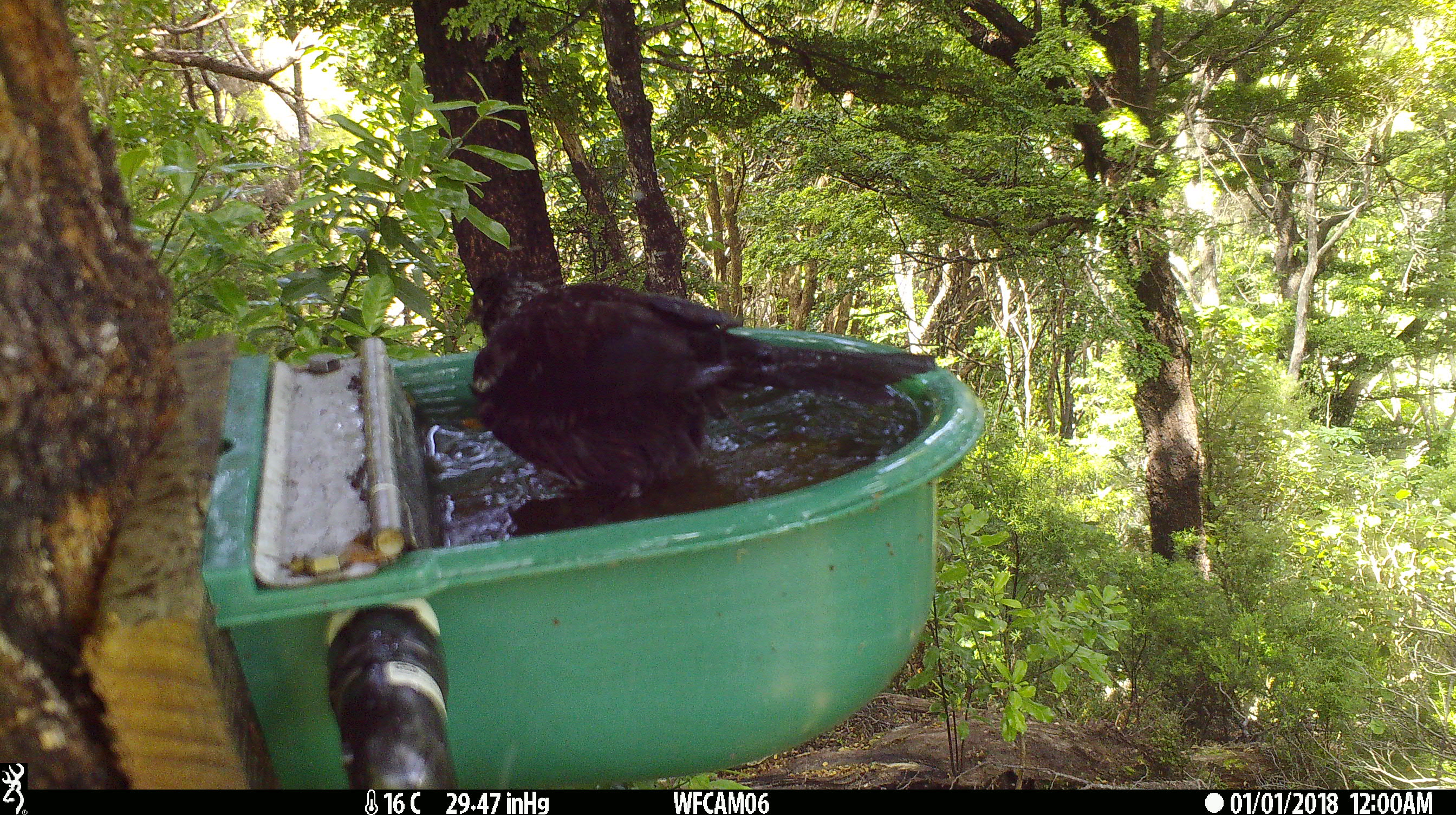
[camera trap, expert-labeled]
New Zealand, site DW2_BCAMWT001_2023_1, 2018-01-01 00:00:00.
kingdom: Animalia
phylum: Chordata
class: Aves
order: Passeriformes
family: Meliphagidae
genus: Prosthemadera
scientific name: Prosthemadera novaeseelandiae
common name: tui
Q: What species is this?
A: Tui (Prosthemadera novaeseelandiae).